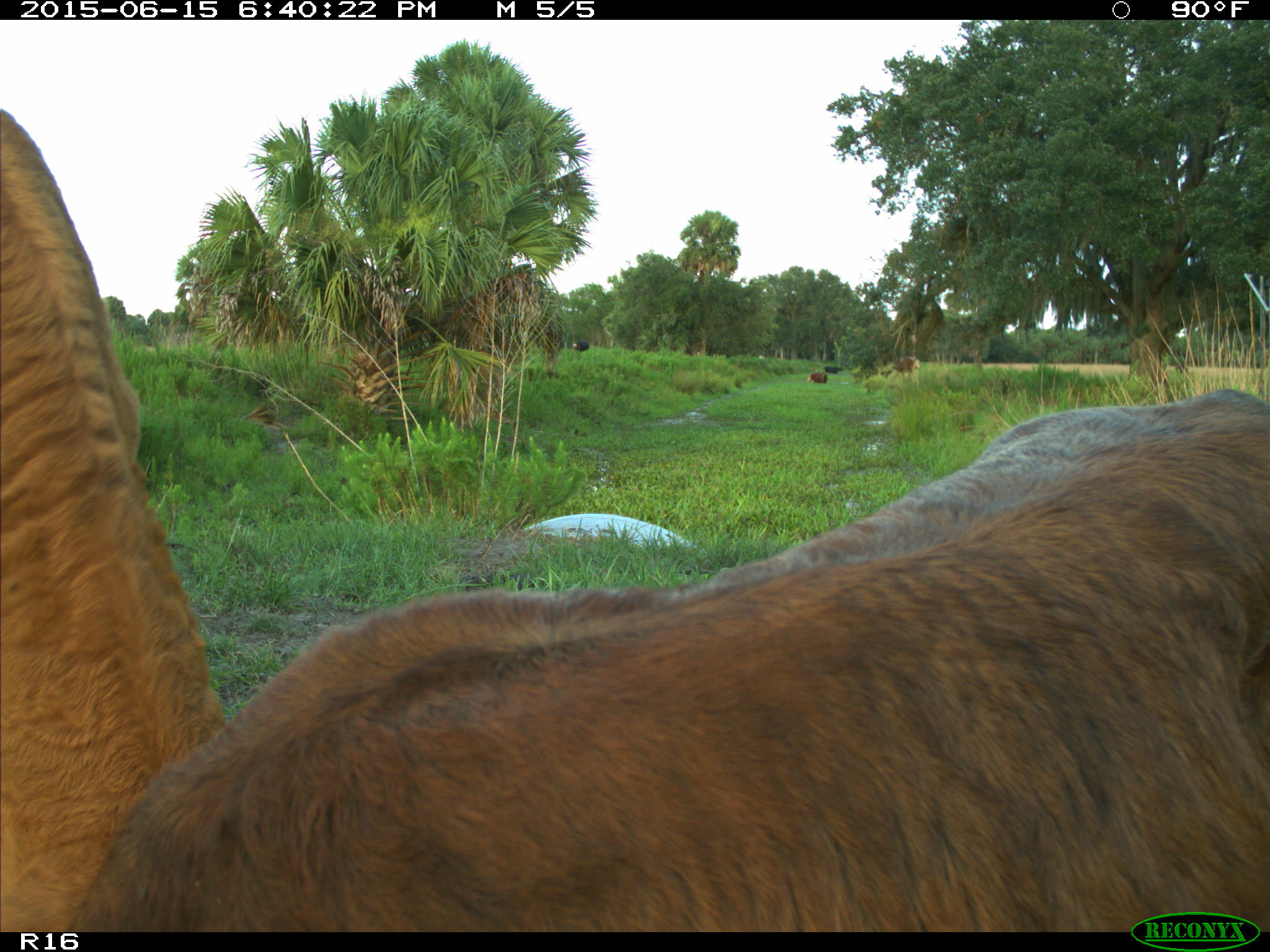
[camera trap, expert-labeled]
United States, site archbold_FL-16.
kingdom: Animalia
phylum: Chordata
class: Mammalia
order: Artiodactyla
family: Bovidae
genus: Bos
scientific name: Bos taurus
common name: domestic cow